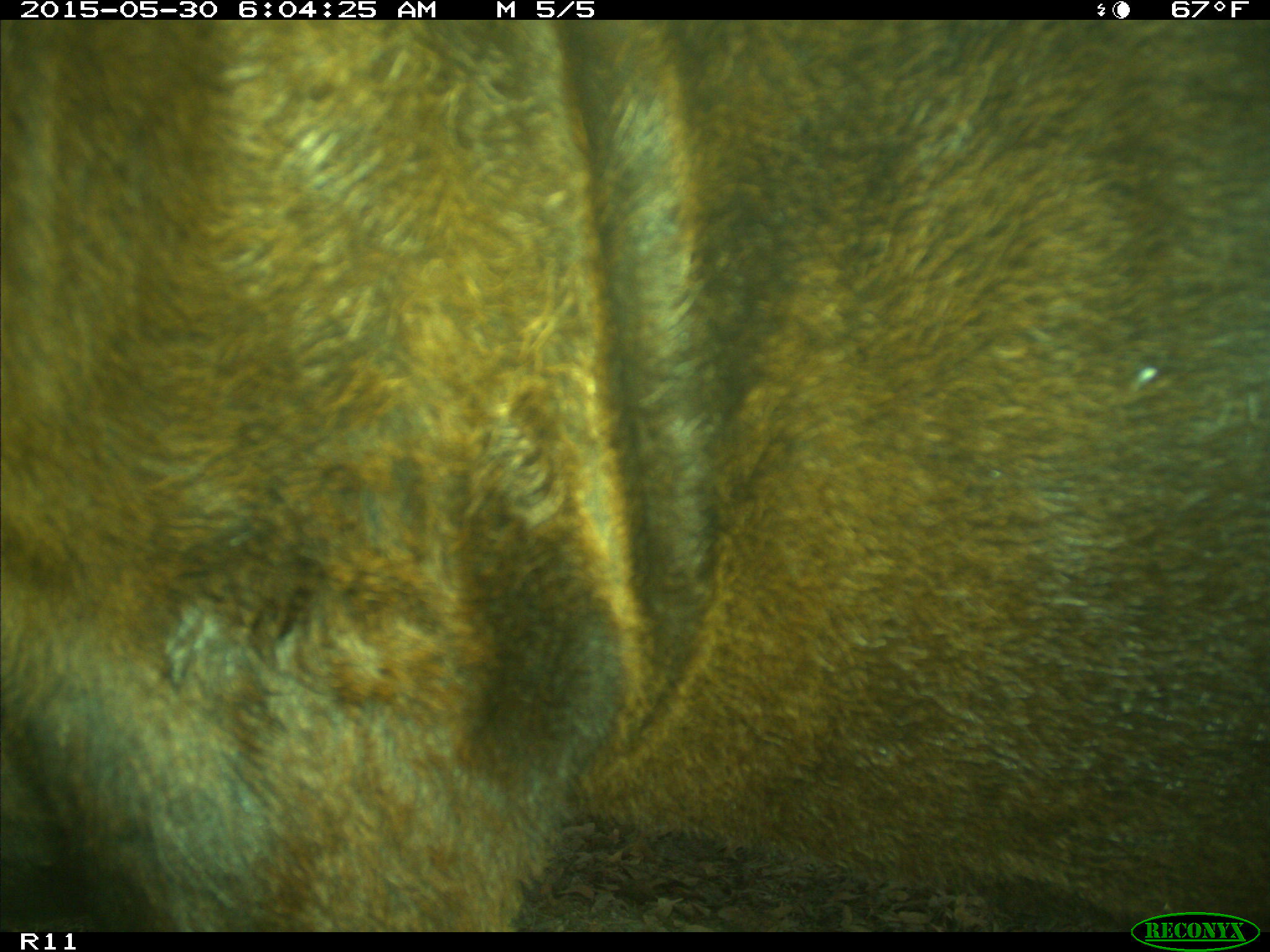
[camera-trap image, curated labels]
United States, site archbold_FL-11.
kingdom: Animalia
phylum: Chordata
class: Mammalia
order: Artiodactyla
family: Bovidae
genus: Bos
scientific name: Bos taurus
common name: domestic cow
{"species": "Bos taurus (domestic cow)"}